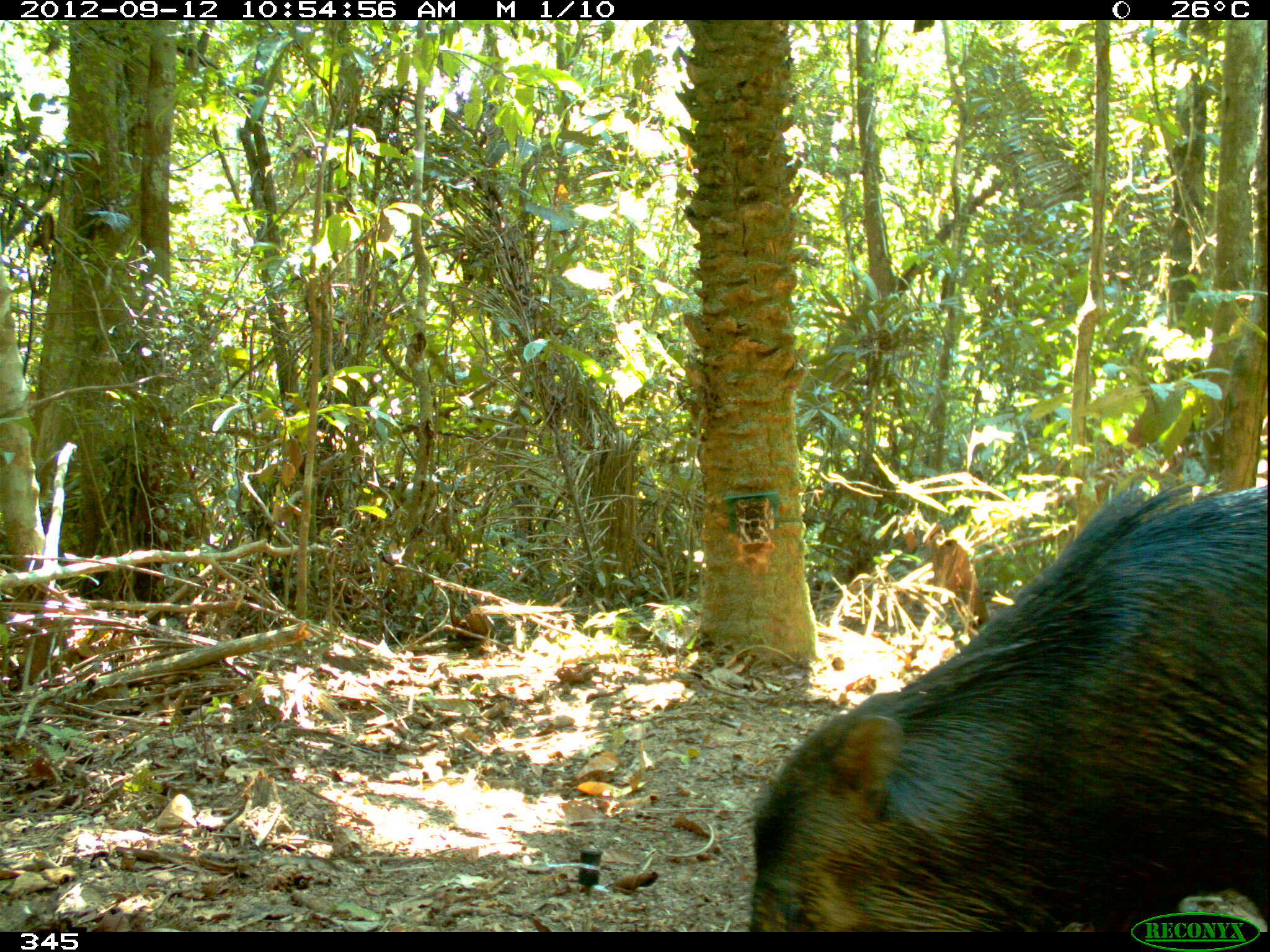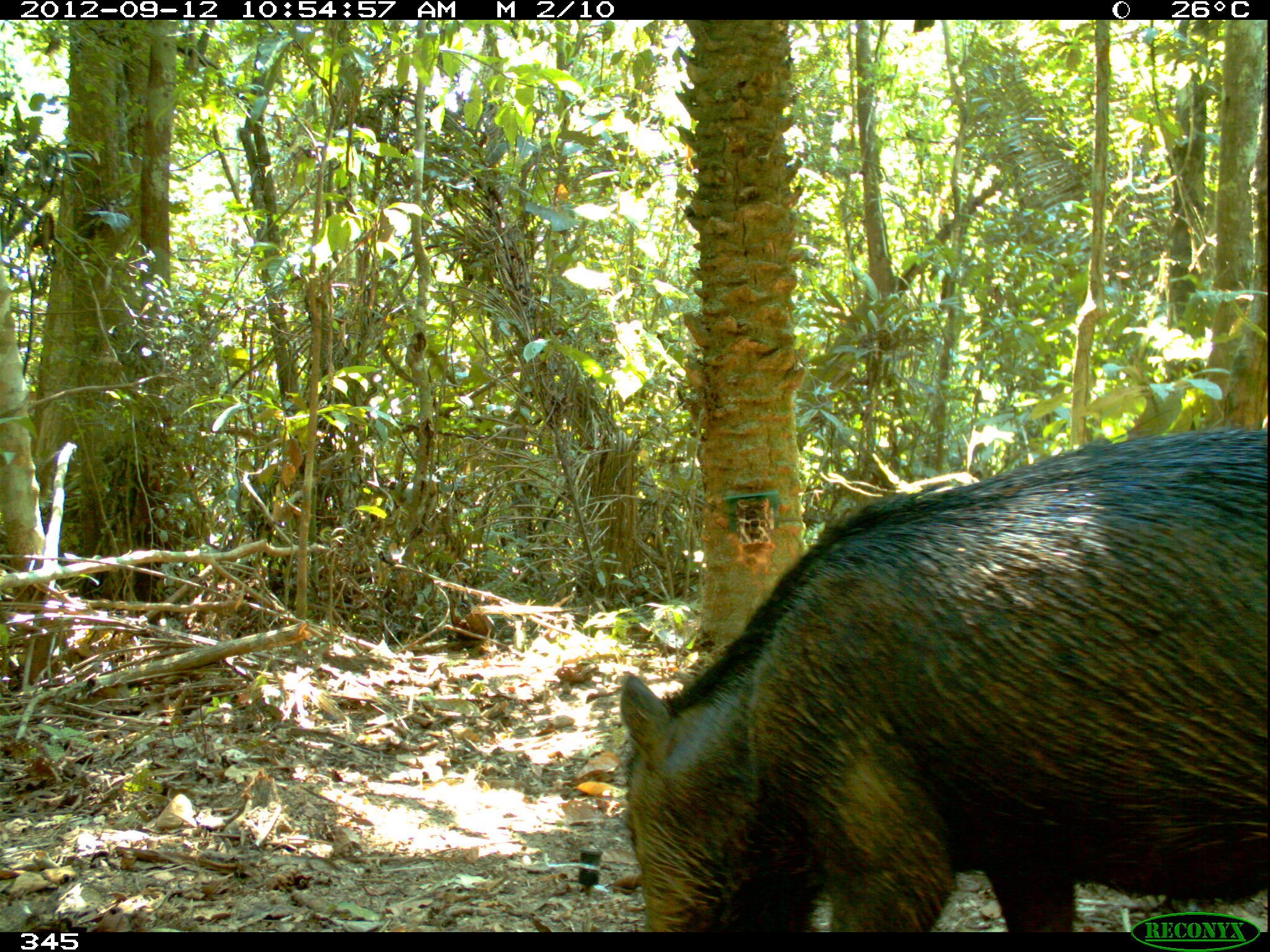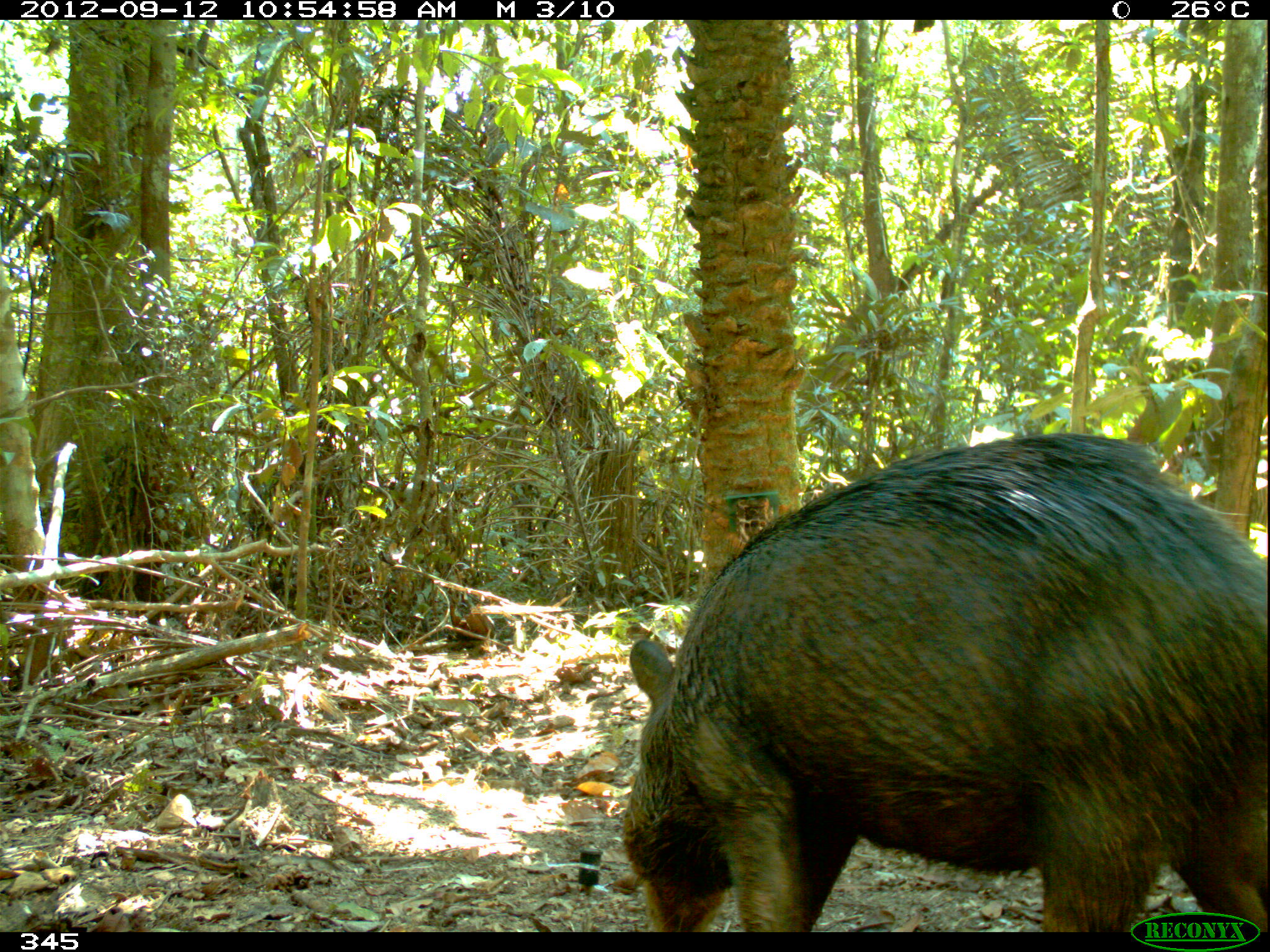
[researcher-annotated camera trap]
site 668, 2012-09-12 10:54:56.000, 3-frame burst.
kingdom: Animalia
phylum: Chordata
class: Mammalia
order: Artiodactyla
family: Tayassuidae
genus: Tayassu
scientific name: Tayassu pecari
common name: white-lipped peccary